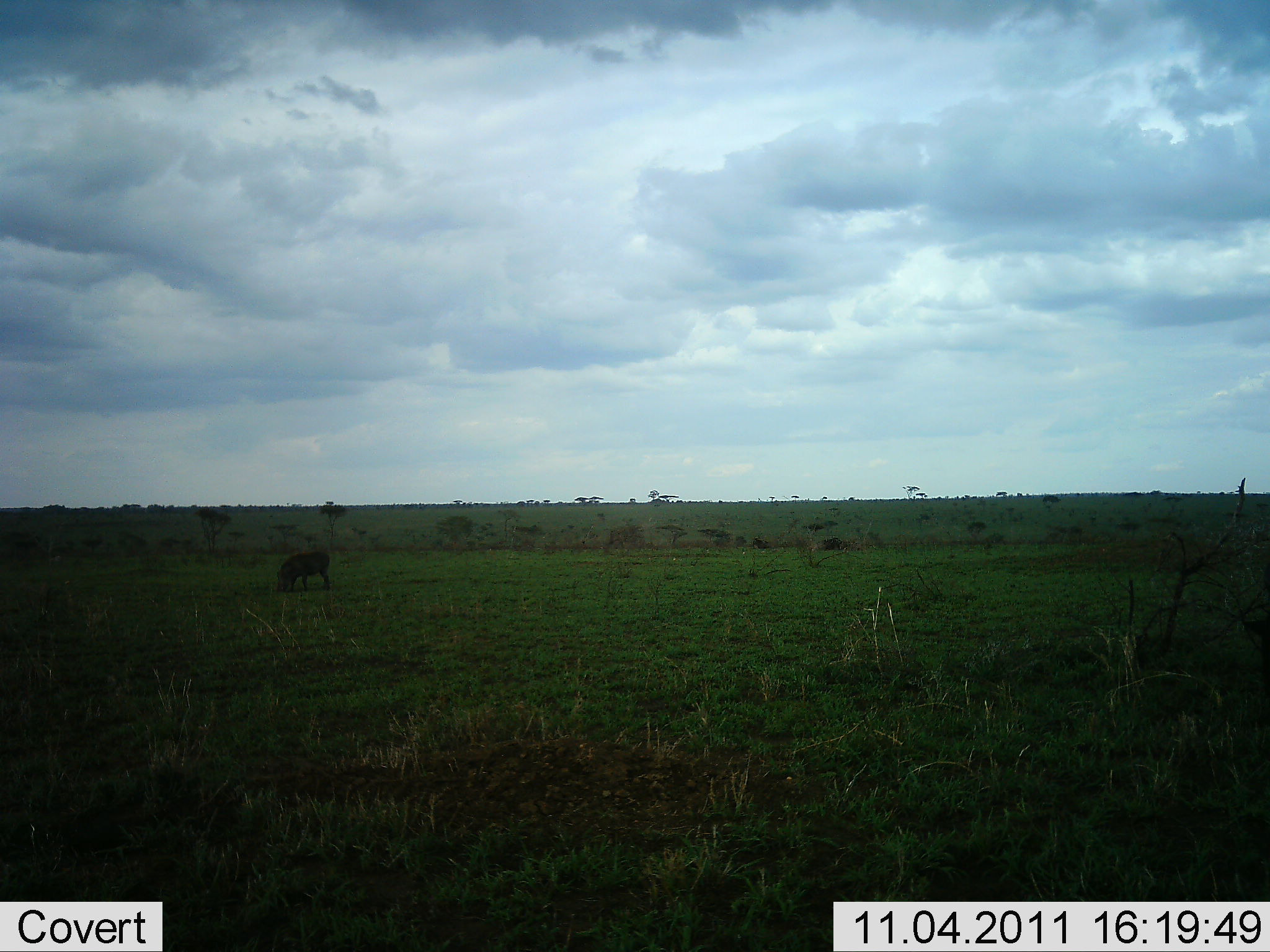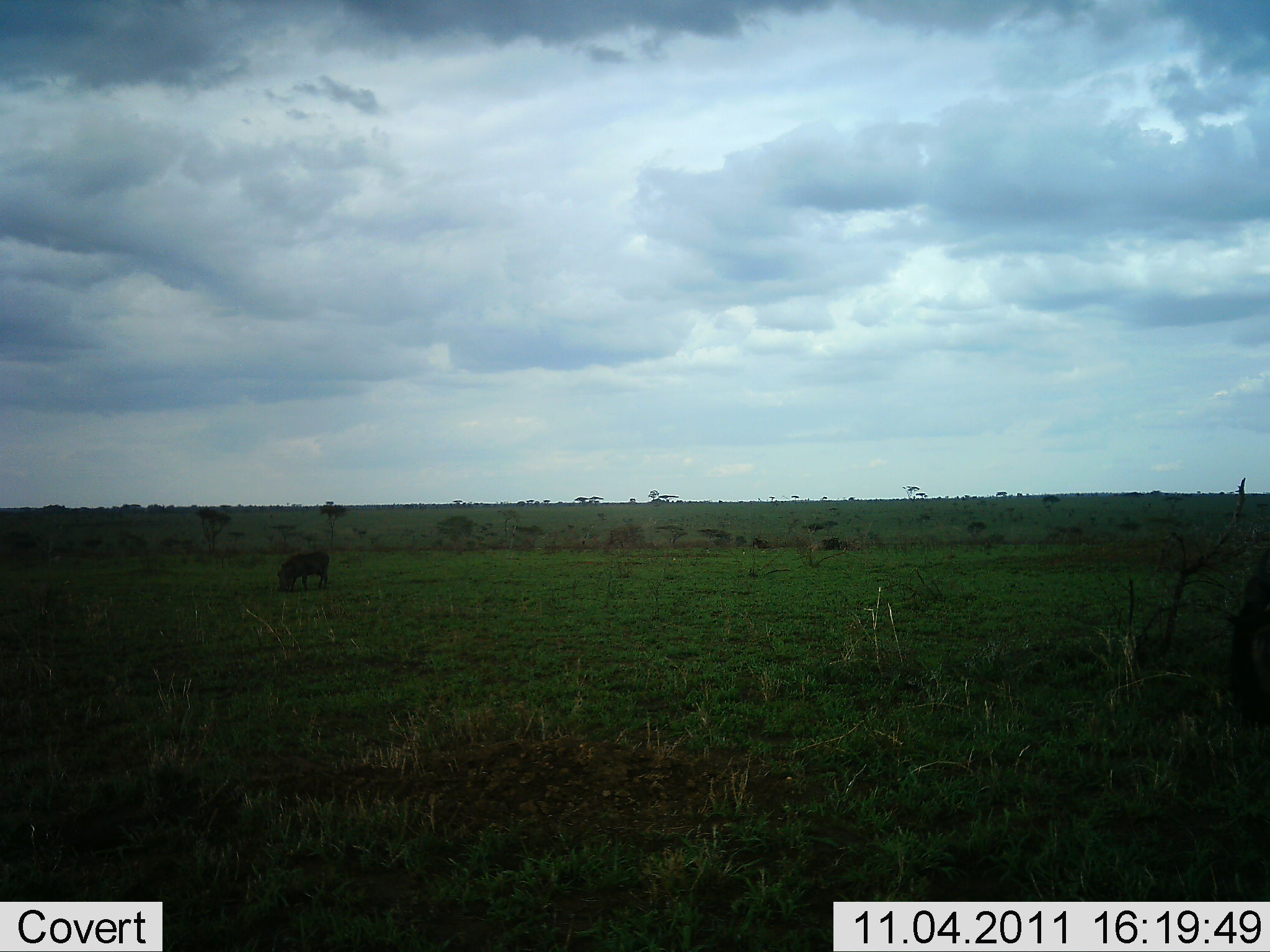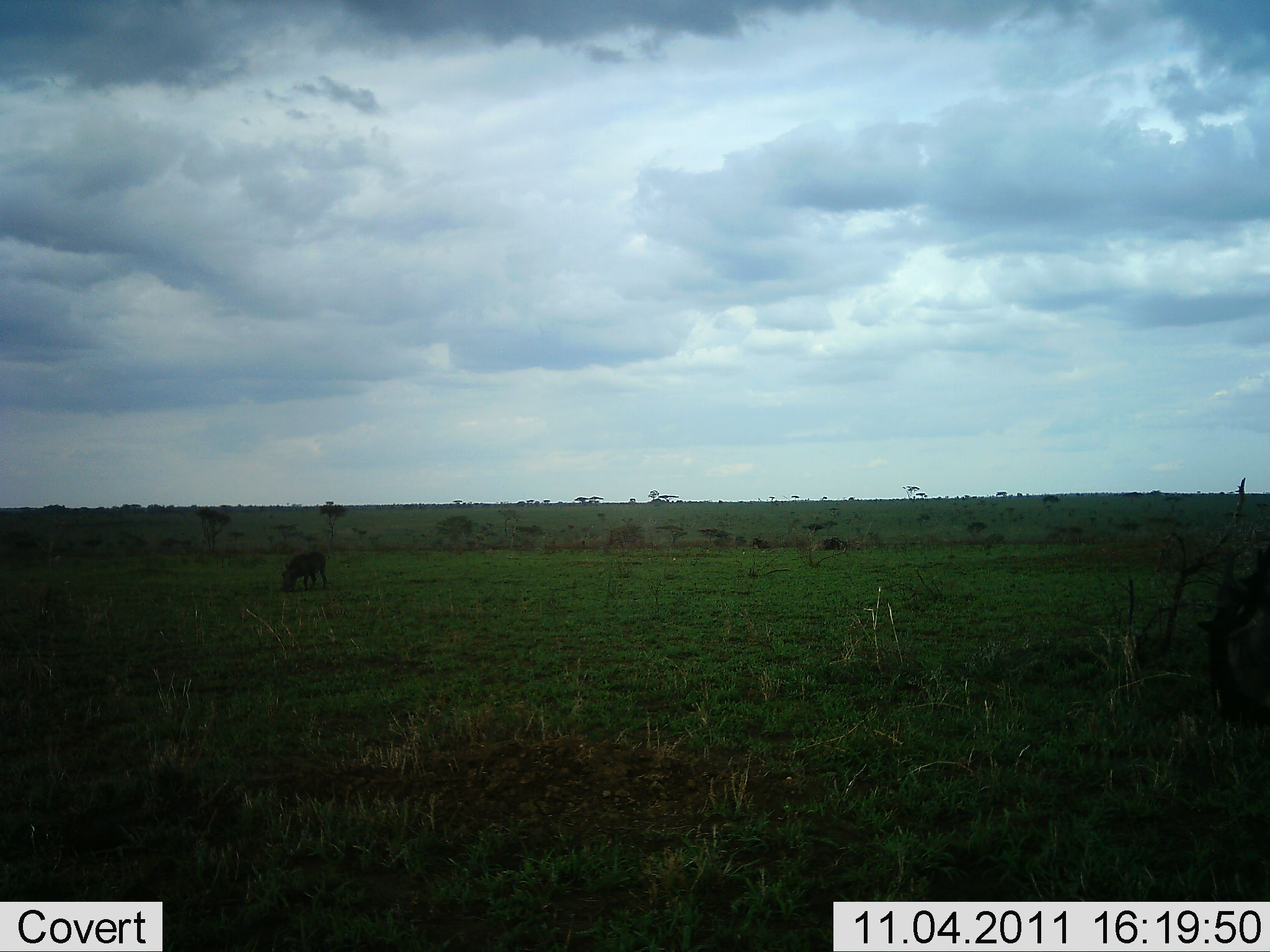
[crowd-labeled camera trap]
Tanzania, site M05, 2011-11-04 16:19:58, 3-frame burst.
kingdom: Animalia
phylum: Chordata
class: Mammalia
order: Artiodactyla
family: Suidae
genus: Phacochoerus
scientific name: Phacochoerus africanus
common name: warthog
Warthog (Phacochoerus africanus), count 1. Behavior (volunteer vote fractions): standing 25%, resting 0%, moving 0%, interacting 0%. Young present (vote fraction): 0%. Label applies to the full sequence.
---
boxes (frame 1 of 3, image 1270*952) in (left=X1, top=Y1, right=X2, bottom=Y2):
animal: (left=275, top=549, right=333, bottom=594)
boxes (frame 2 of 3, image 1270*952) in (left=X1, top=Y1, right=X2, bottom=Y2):
animal: (left=1230, top=557, right=1270, bottom=723); (left=276, top=550, right=331, bottom=590)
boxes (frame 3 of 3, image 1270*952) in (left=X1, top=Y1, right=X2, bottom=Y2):
animal: (left=1206, top=540, right=1270, bottom=721); (left=280, top=551, right=328, bottom=593)